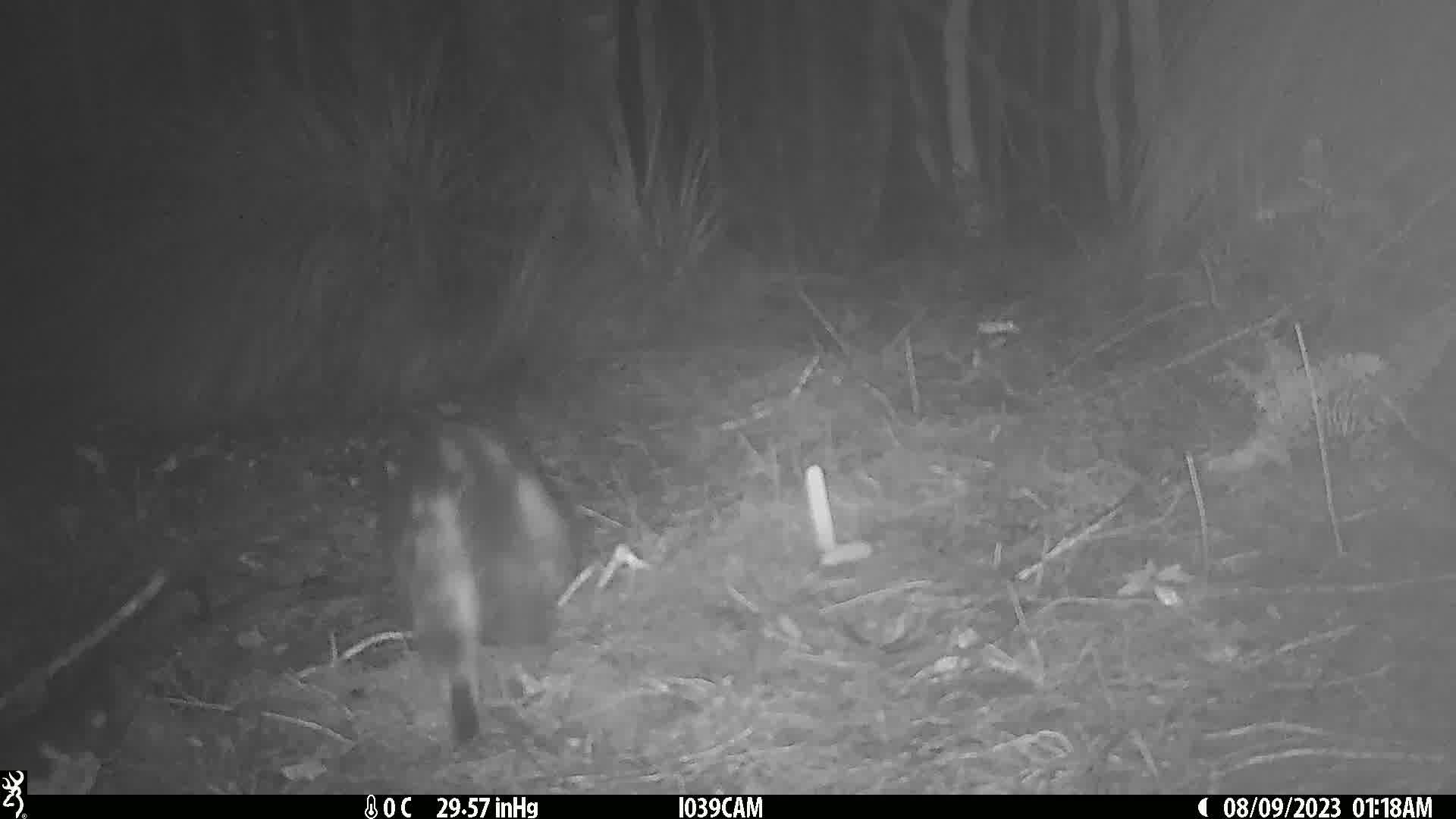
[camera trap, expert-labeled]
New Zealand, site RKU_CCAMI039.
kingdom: Animalia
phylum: Chordata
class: Mammalia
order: Carnivora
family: Felidae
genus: Felis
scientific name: Felis catus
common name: domestic cat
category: cat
Cat (domestic cat) (Felis catus).